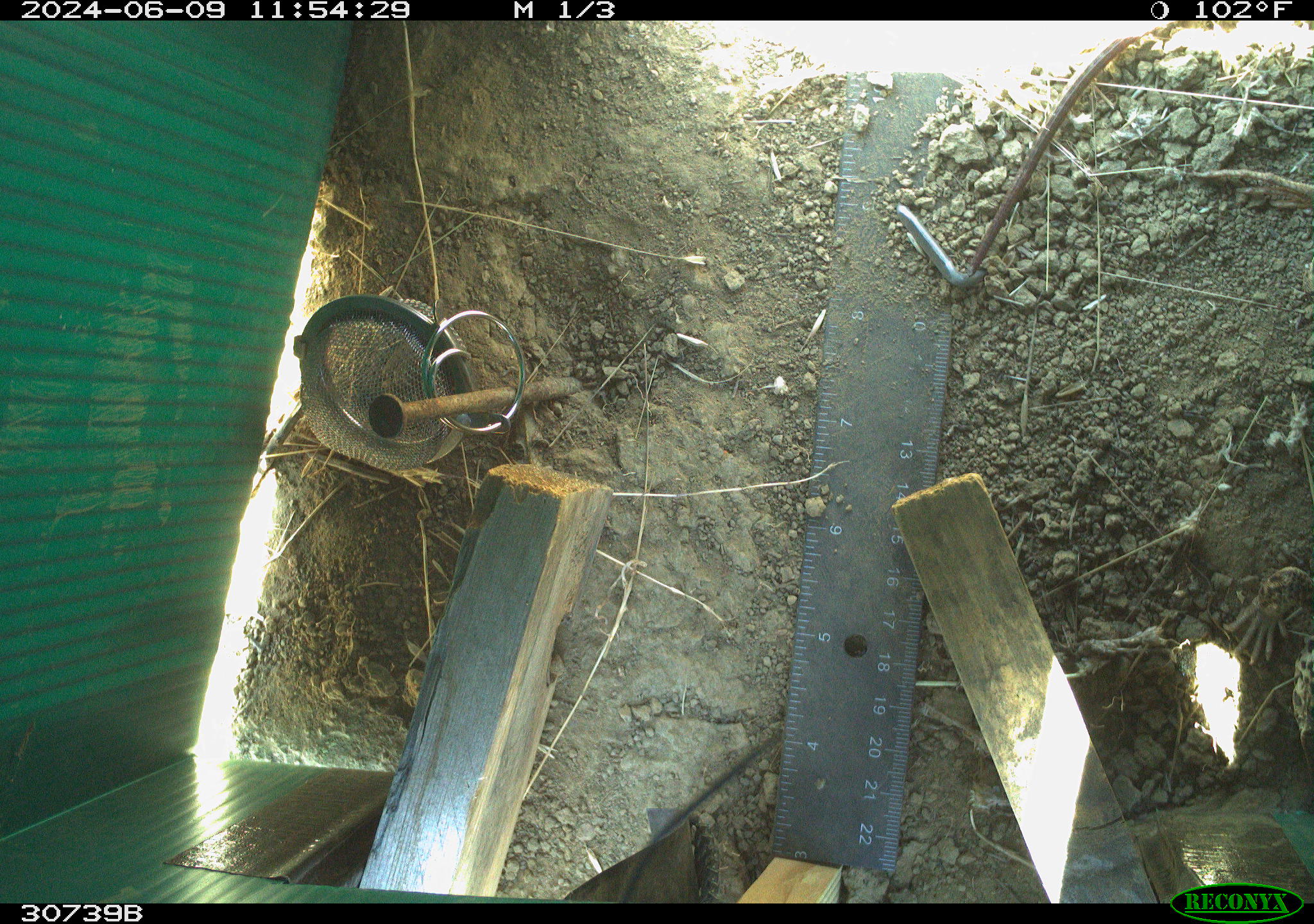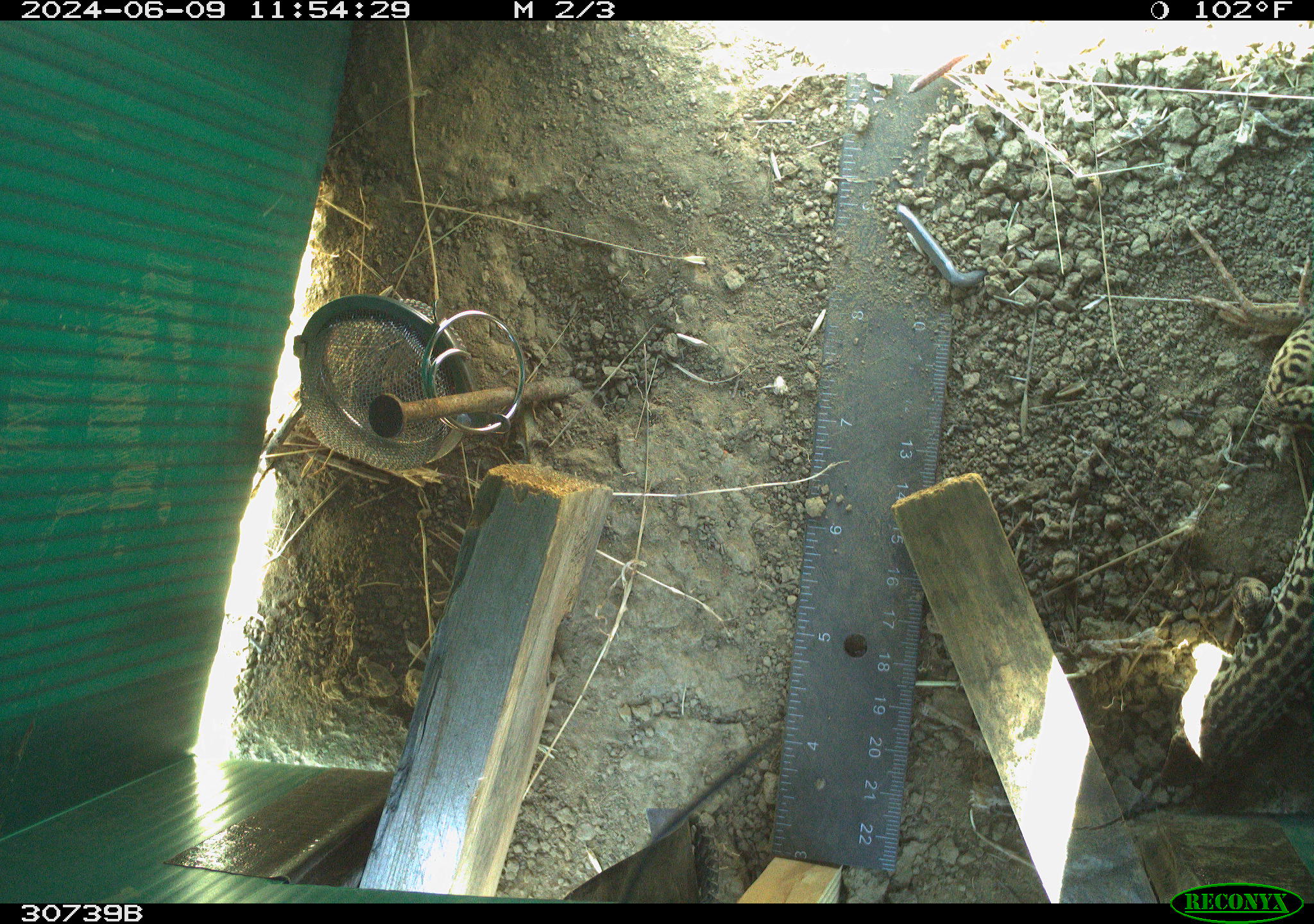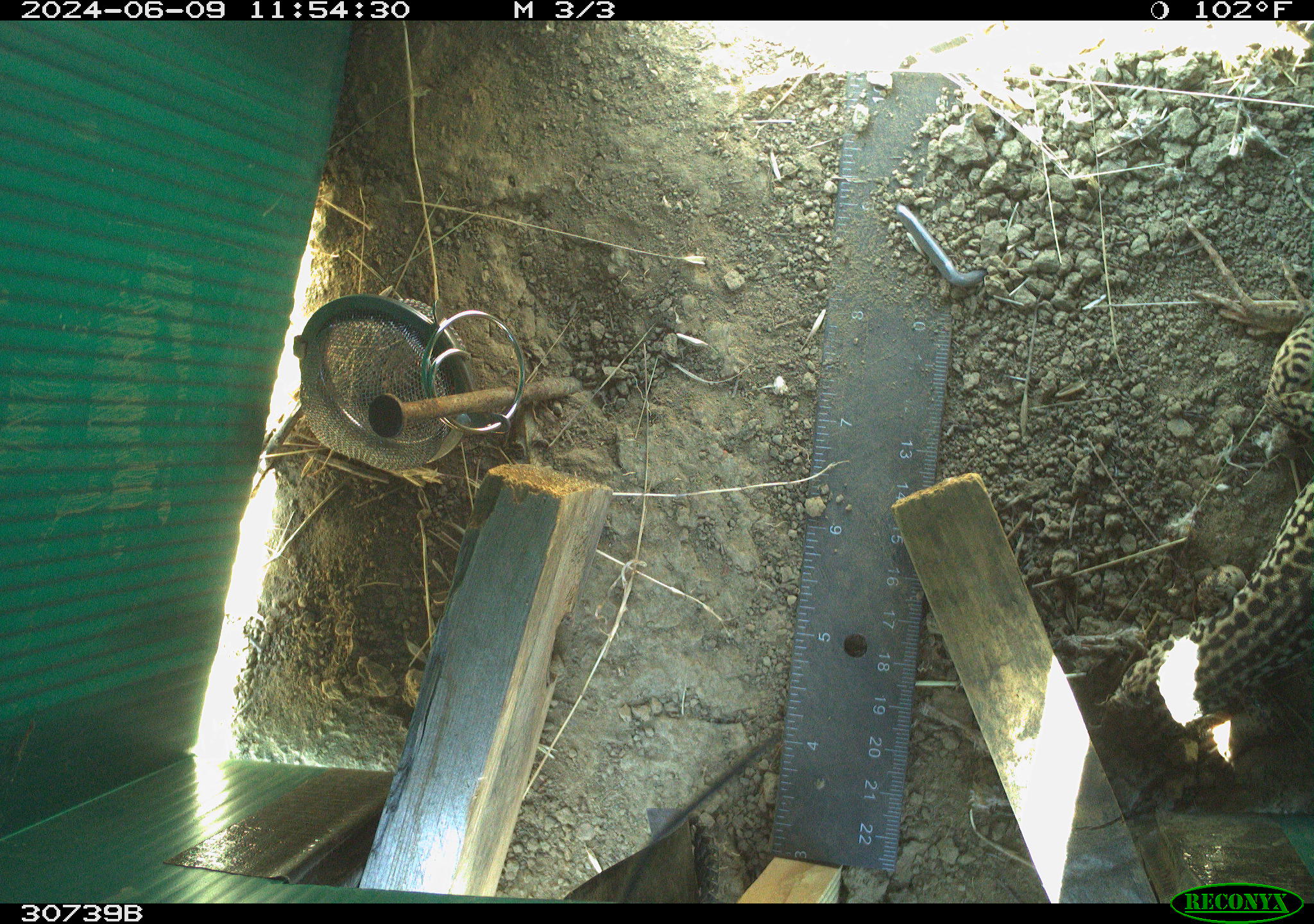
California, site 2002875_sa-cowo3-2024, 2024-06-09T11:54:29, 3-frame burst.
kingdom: Animalia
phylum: Chordata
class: Reptilia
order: Squamata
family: Teiidae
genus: Aspidoscelis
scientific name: Aspidoscelis tigris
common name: western whiptail